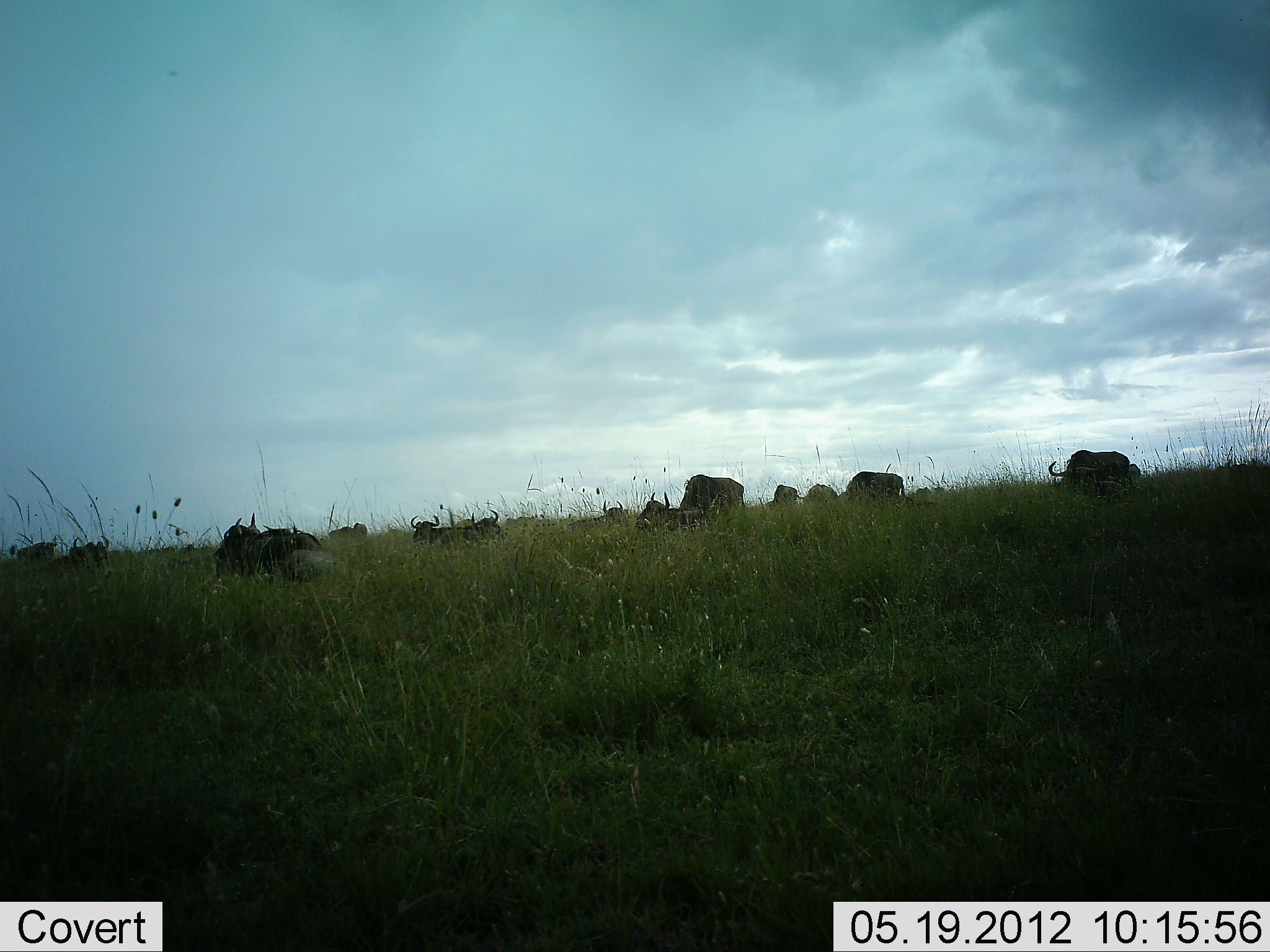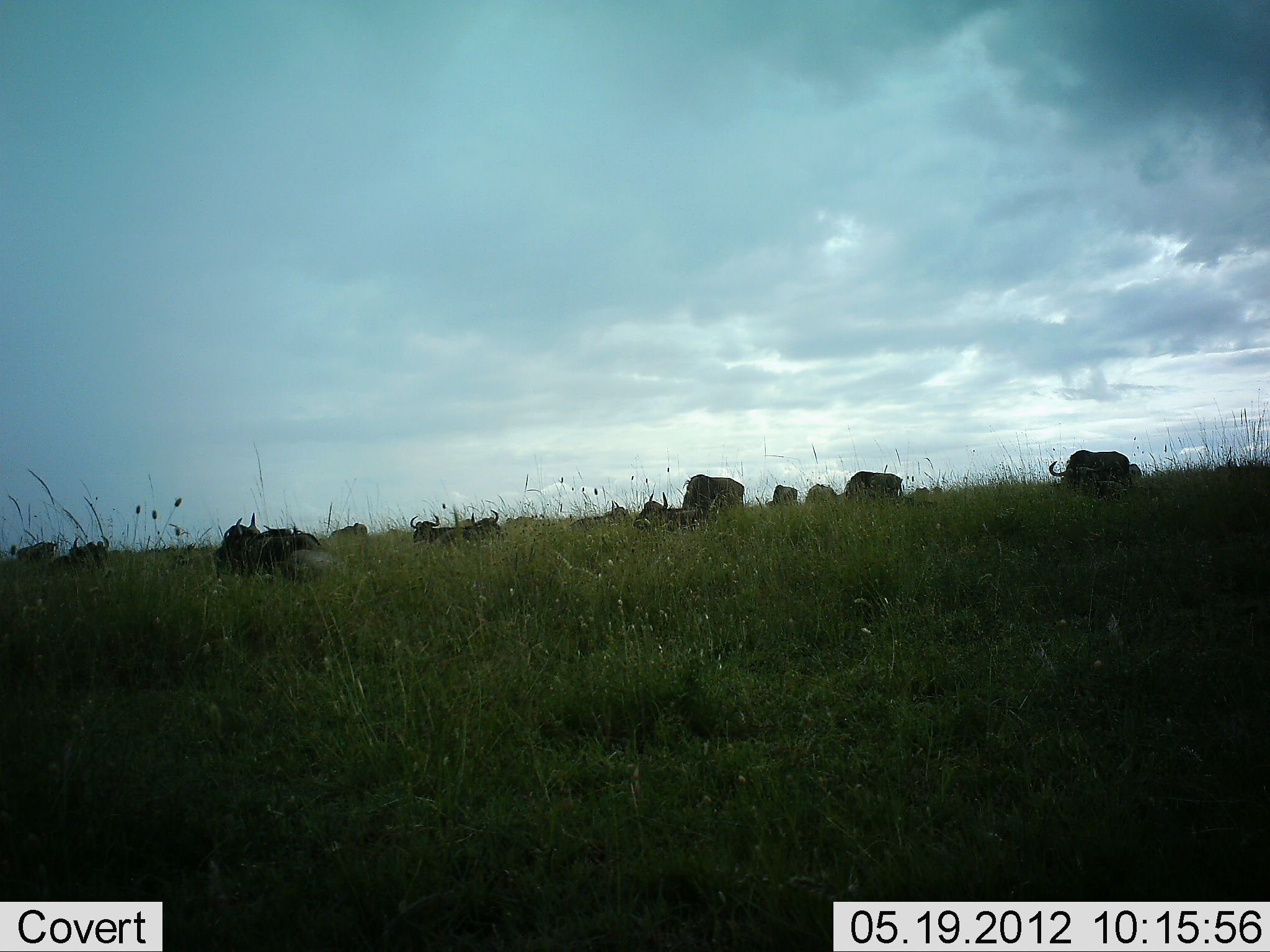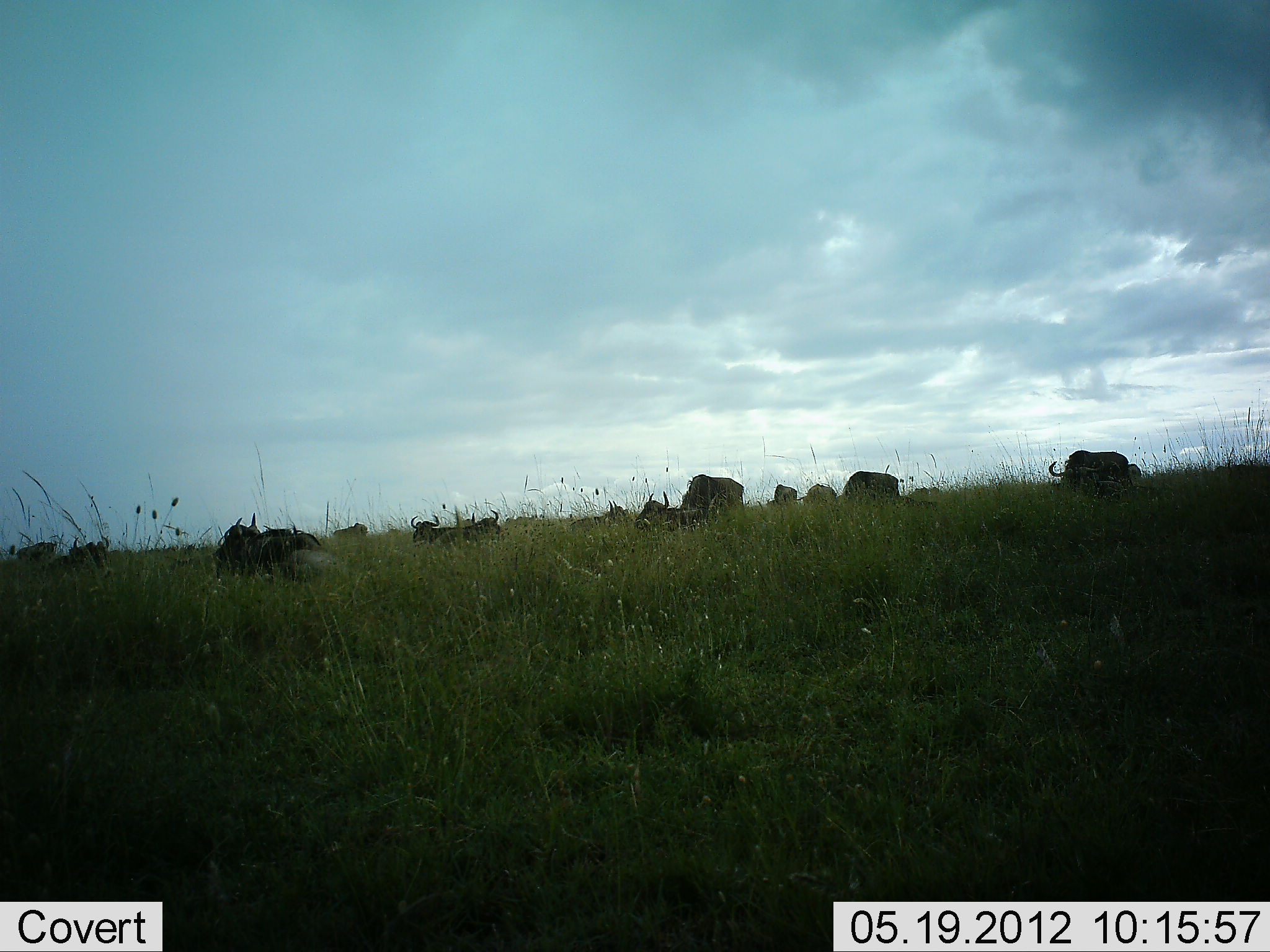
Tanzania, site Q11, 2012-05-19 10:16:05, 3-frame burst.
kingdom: Animalia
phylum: Chordata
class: Mammalia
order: Artiodactyla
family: Bovidae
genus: Connochaetes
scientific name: Connochaetes taurinus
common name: blue wildebeest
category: wildebeest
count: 11-50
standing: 50%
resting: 90%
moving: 0%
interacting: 0%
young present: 0%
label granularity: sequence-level